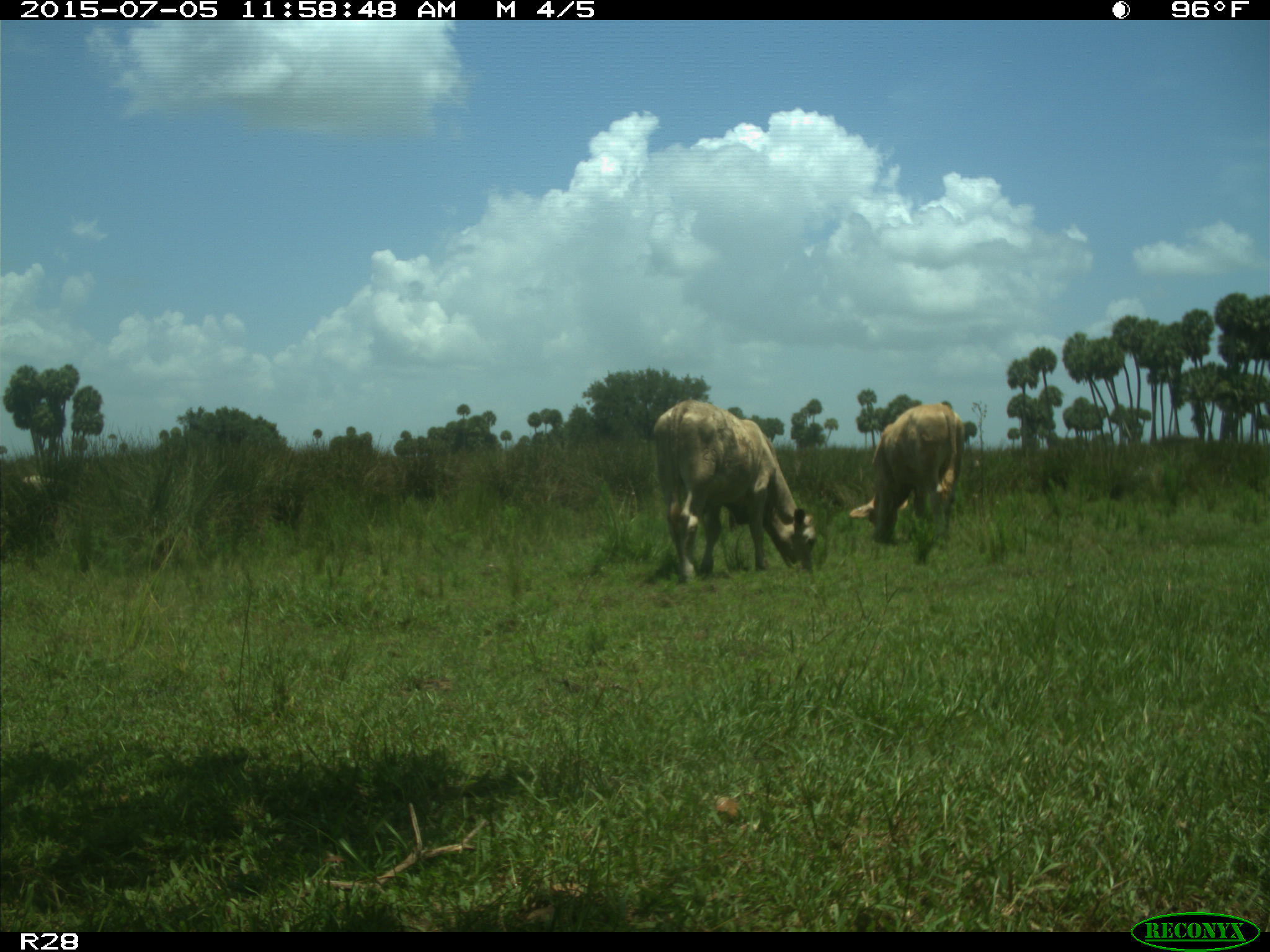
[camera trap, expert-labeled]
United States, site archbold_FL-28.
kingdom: Animalia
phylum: Chordata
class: Mammalia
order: Artiodactyla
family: Bovidae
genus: Bos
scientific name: Bos taurus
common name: domestic cow